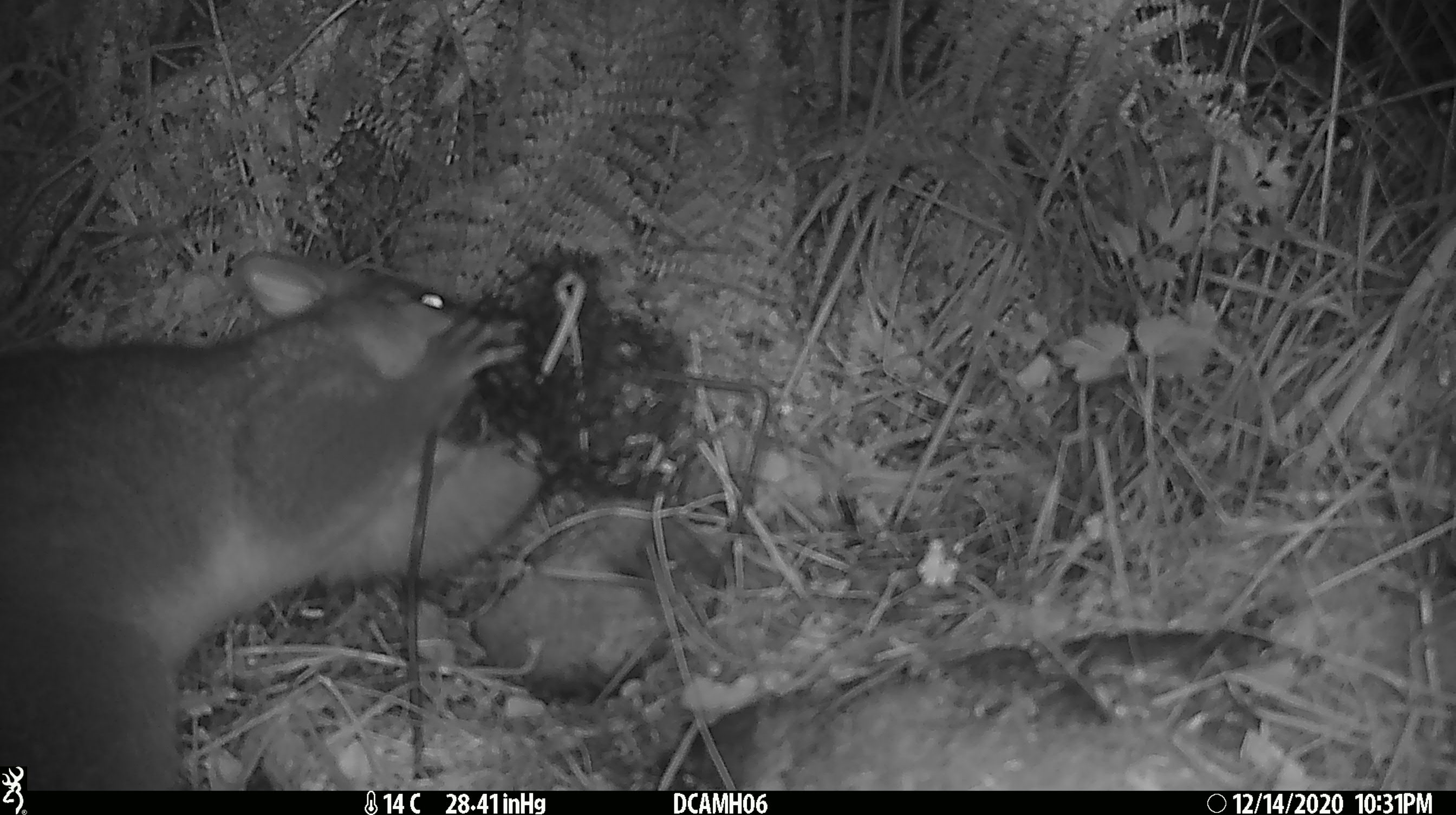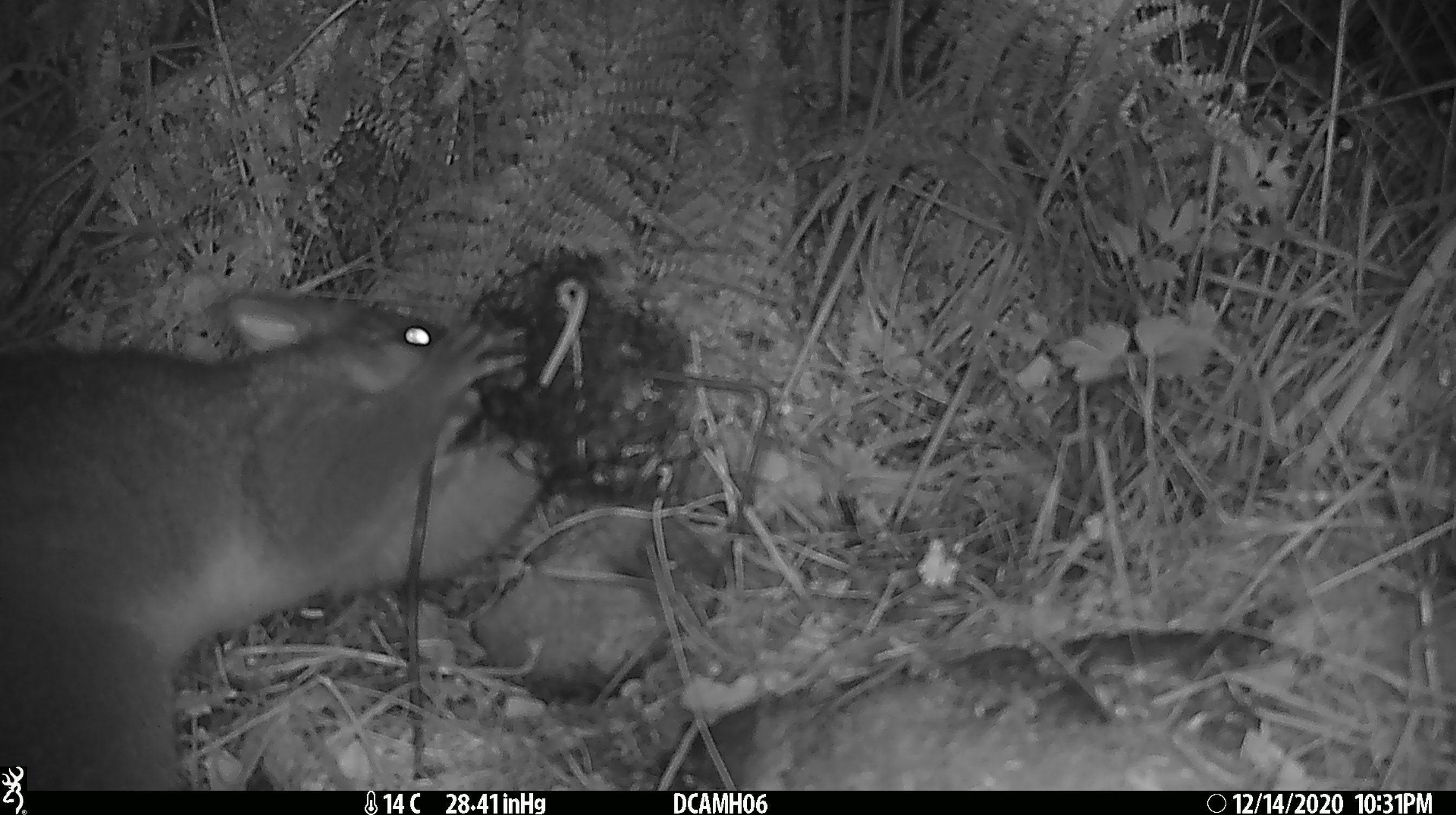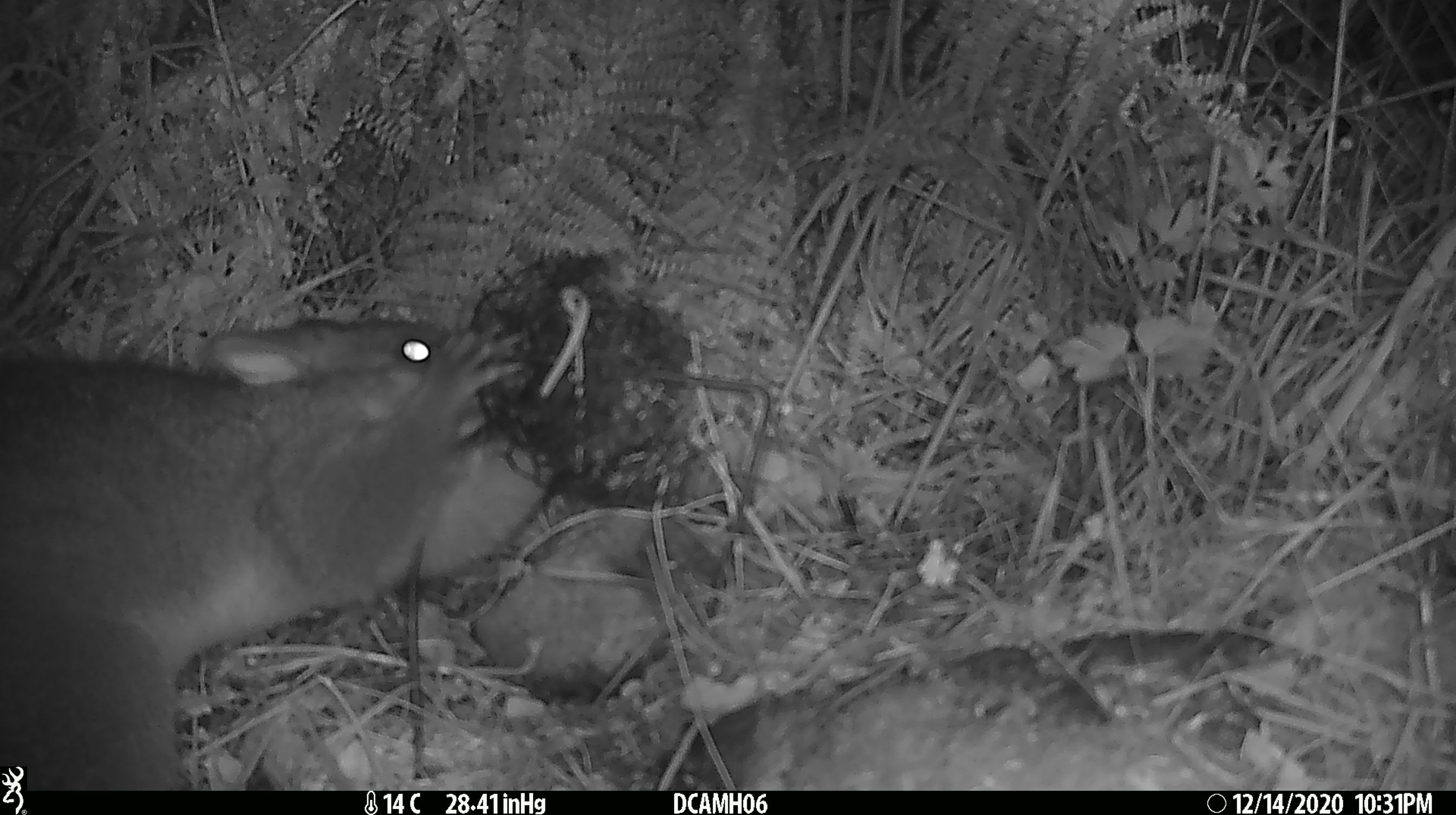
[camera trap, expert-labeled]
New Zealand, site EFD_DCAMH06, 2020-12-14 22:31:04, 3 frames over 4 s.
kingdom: Animalia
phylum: Chordata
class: Mammalia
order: Diprotodontia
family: Phalangeridae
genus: Trichosurus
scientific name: Trichosurus vulpecula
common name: common brushtail possum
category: possum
Possum (common brushtail possum) (Trichosurus vulpecula).